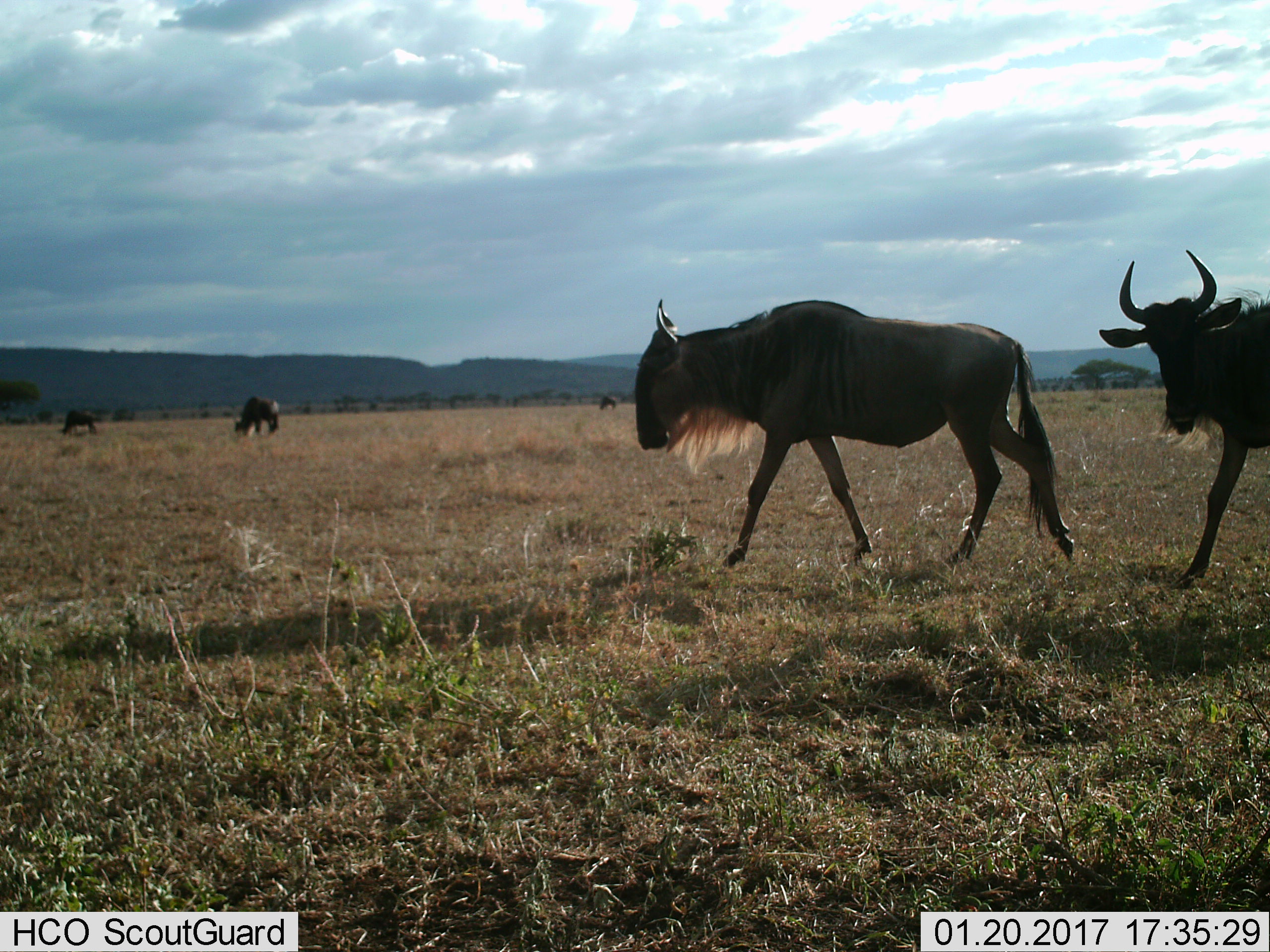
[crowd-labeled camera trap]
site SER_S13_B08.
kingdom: Animalia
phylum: Chordata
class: Mammalia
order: Artiodactyla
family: Bovidae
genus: Connochaetes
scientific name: Connochaetes taurinus taurinus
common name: blue wildebeest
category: wildebeestblue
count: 4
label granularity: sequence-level